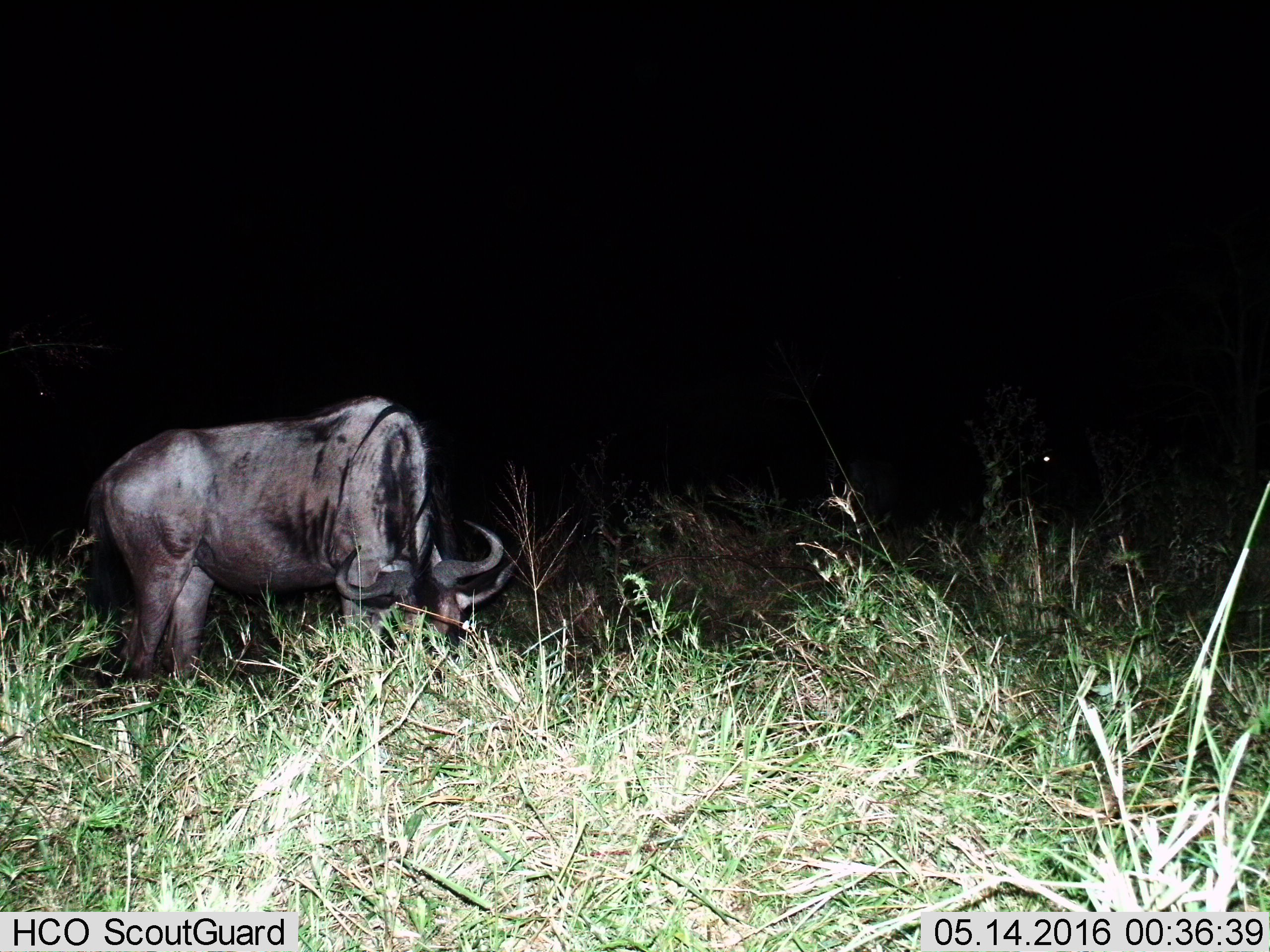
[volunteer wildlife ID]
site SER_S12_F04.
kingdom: Animalia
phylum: Chordata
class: Mammalia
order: Artiodactyla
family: Bovidae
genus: Connochaetes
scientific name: Connochaetes taurinus taurinus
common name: blue wildebeest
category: wildebeestblue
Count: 1.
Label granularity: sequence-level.